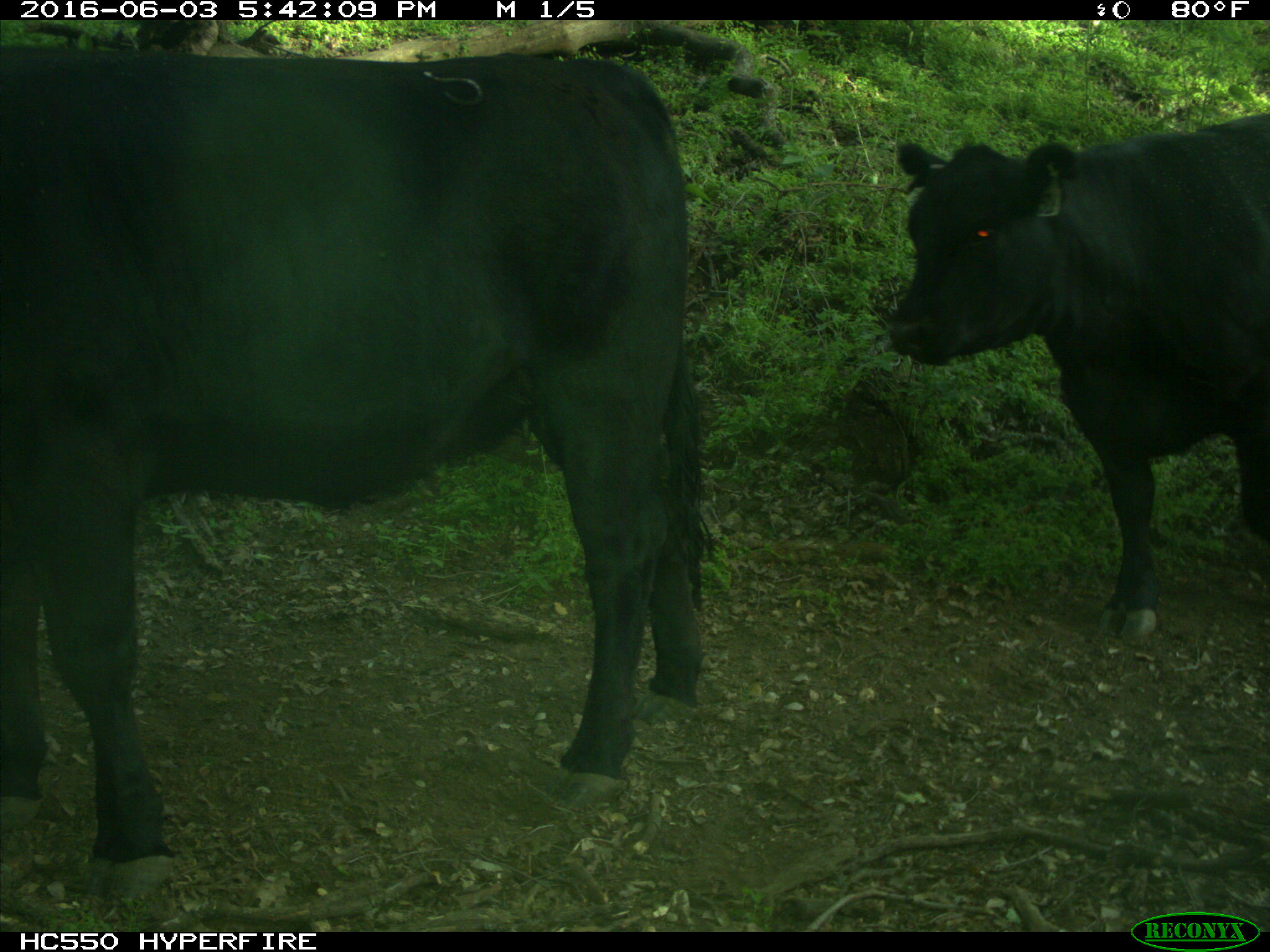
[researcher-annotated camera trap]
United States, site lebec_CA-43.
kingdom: Animalia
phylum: Chordata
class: Mammalia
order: Artiodactyla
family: Bovidae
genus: Bos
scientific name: Bos taurus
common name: domestic cow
Bos taurus (domestic cow).